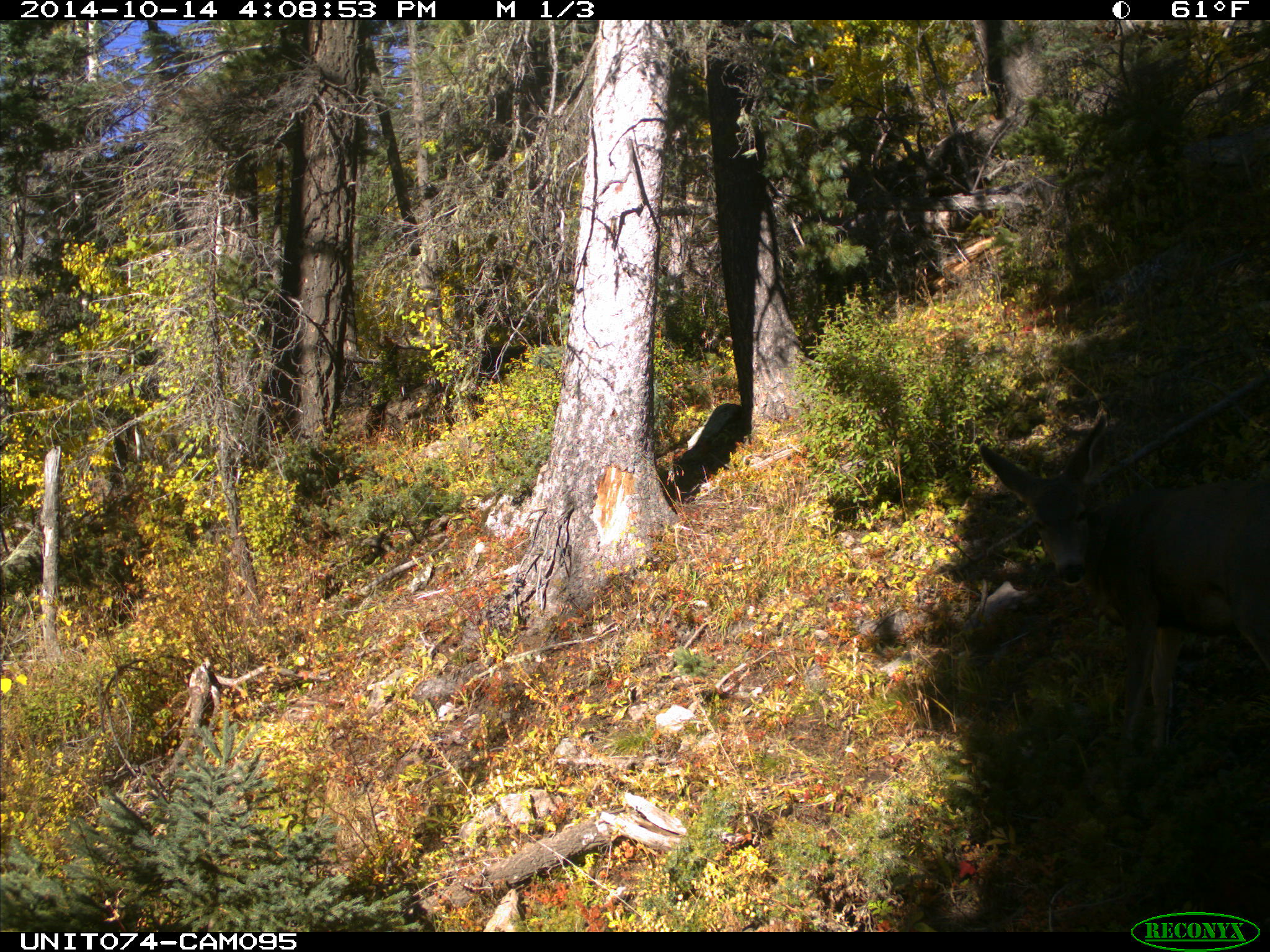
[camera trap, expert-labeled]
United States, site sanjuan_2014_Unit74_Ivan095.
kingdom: Animalia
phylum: Chordata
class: Mammalia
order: Artiodactyla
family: Cervidae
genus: Odocoileus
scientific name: Odocoileus hemionus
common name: mule deer